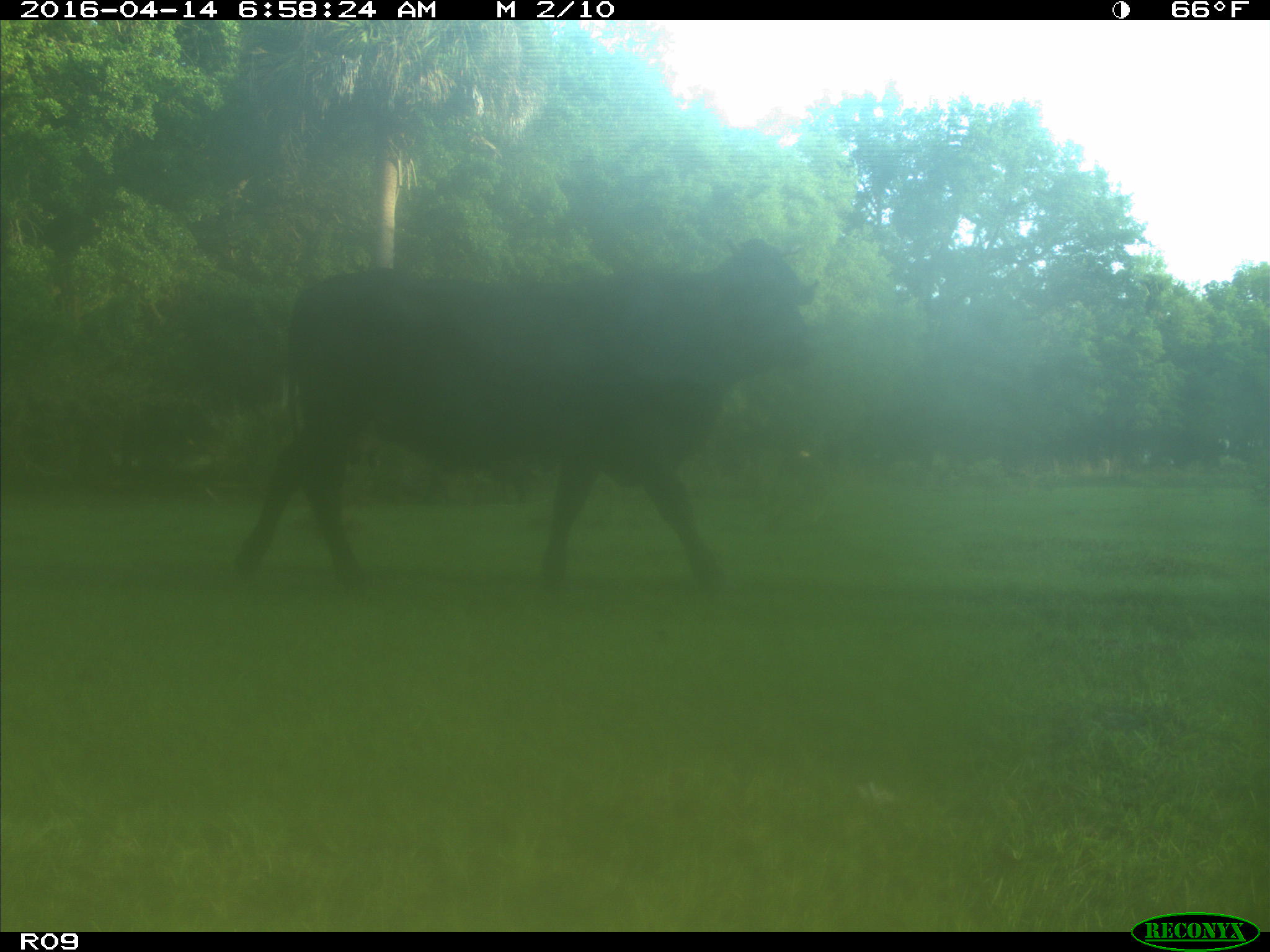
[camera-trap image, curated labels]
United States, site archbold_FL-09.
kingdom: Animalia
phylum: Chordata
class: Mammalia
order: Artiodactyla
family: Bovidae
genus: Bos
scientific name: Bos taurus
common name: domestic cow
Bos taurus (domestic cow).